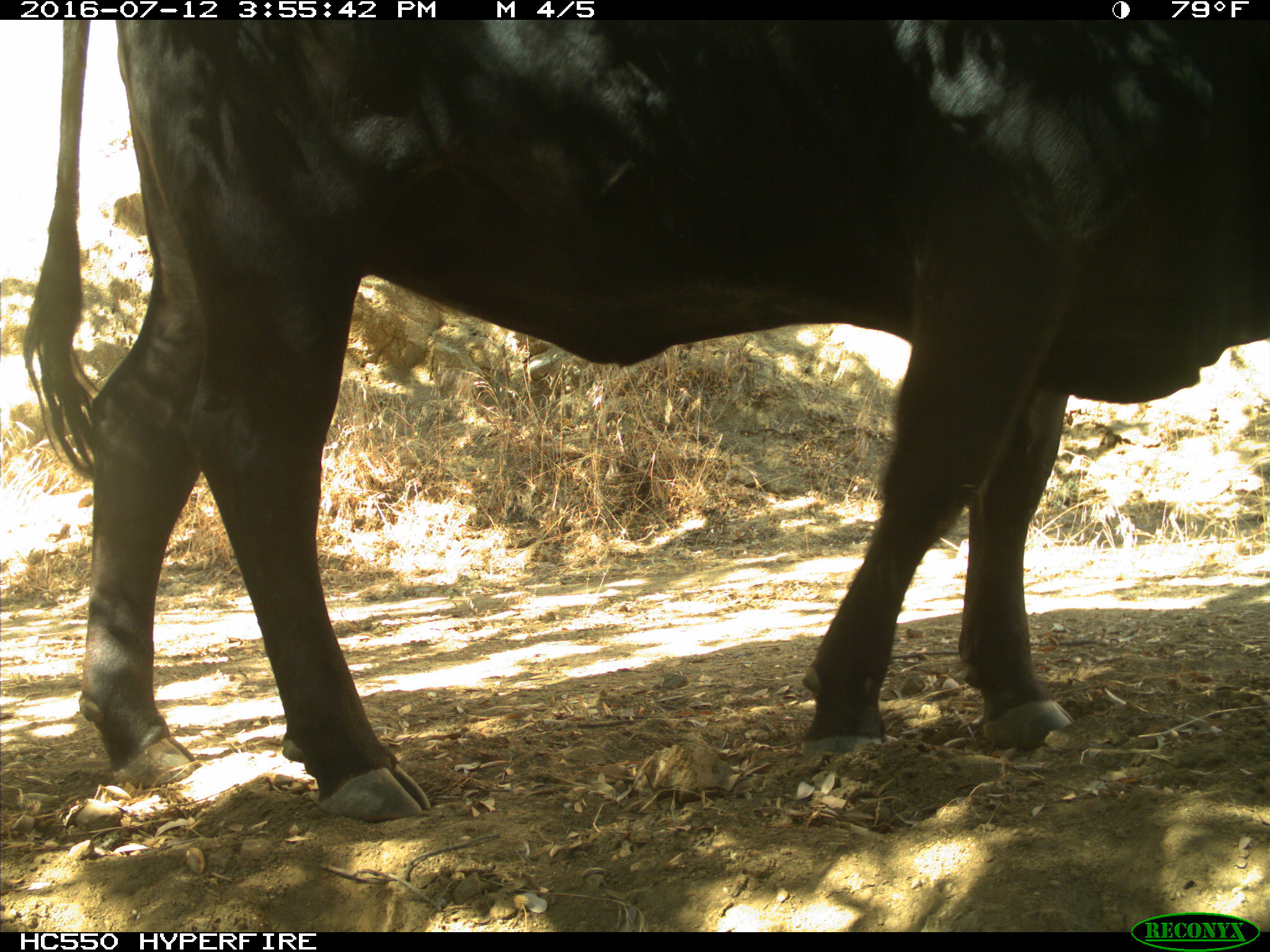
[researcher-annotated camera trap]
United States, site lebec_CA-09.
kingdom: Animalia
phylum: Chordata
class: Mammalia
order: Artiodactyla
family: Bovidae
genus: Bos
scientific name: Bos taurus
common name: domestic cow